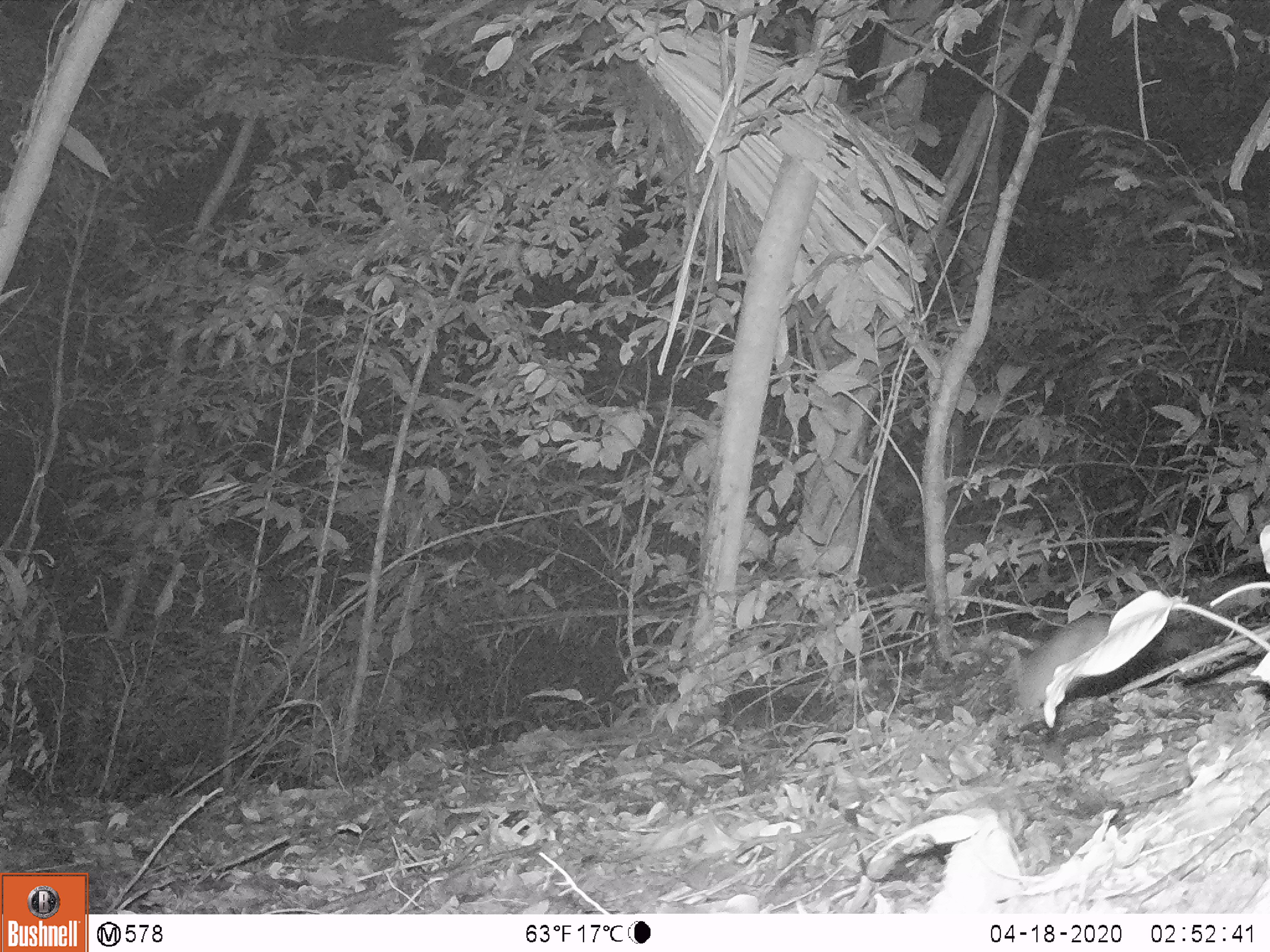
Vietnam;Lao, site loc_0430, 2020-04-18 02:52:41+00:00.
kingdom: Animalia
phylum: Chordata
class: Mammalia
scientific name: Mammalia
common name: mammal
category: unidentified small mammal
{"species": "unidentified small mammal (mammal) (Mammalia)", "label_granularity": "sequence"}